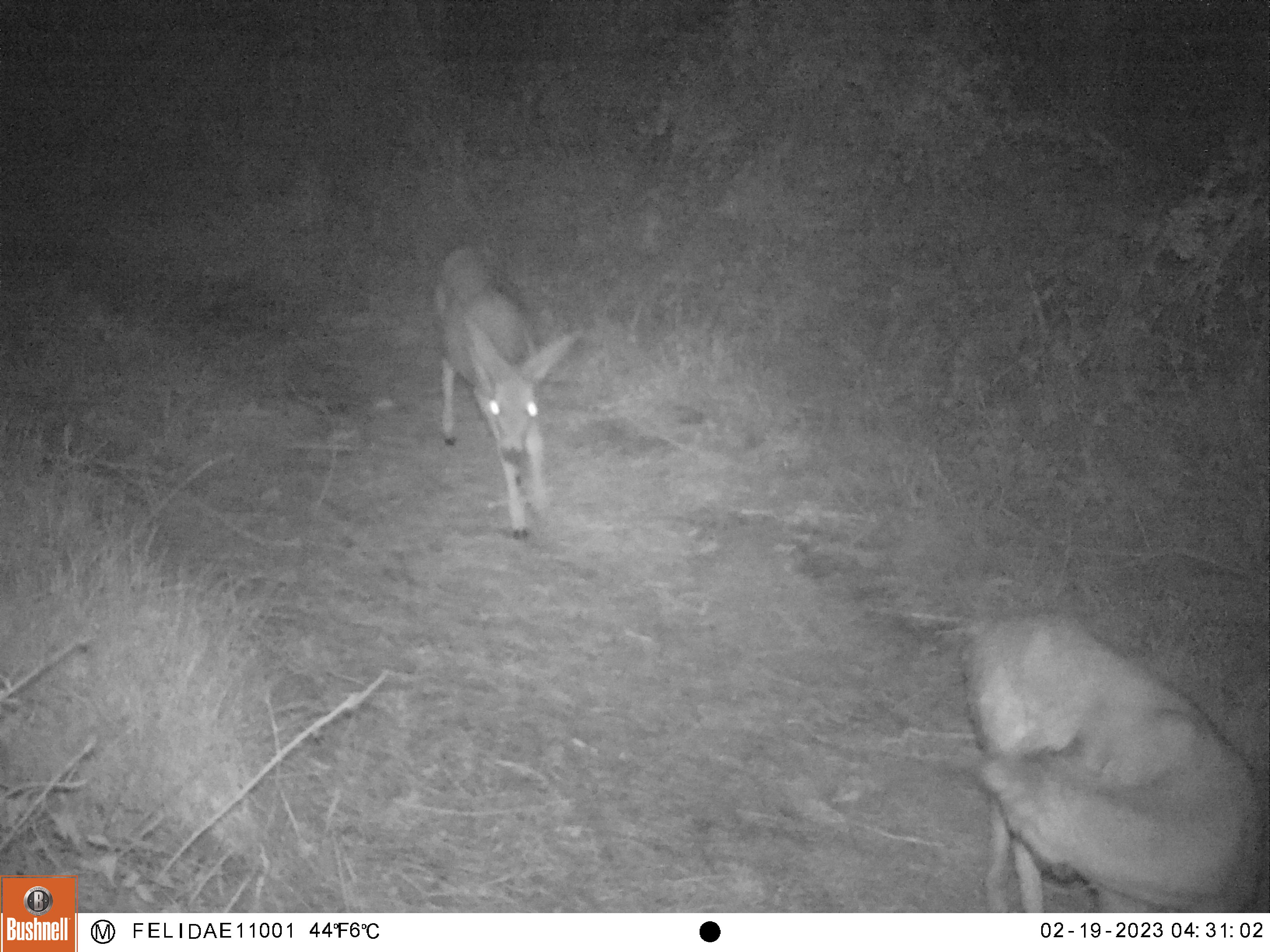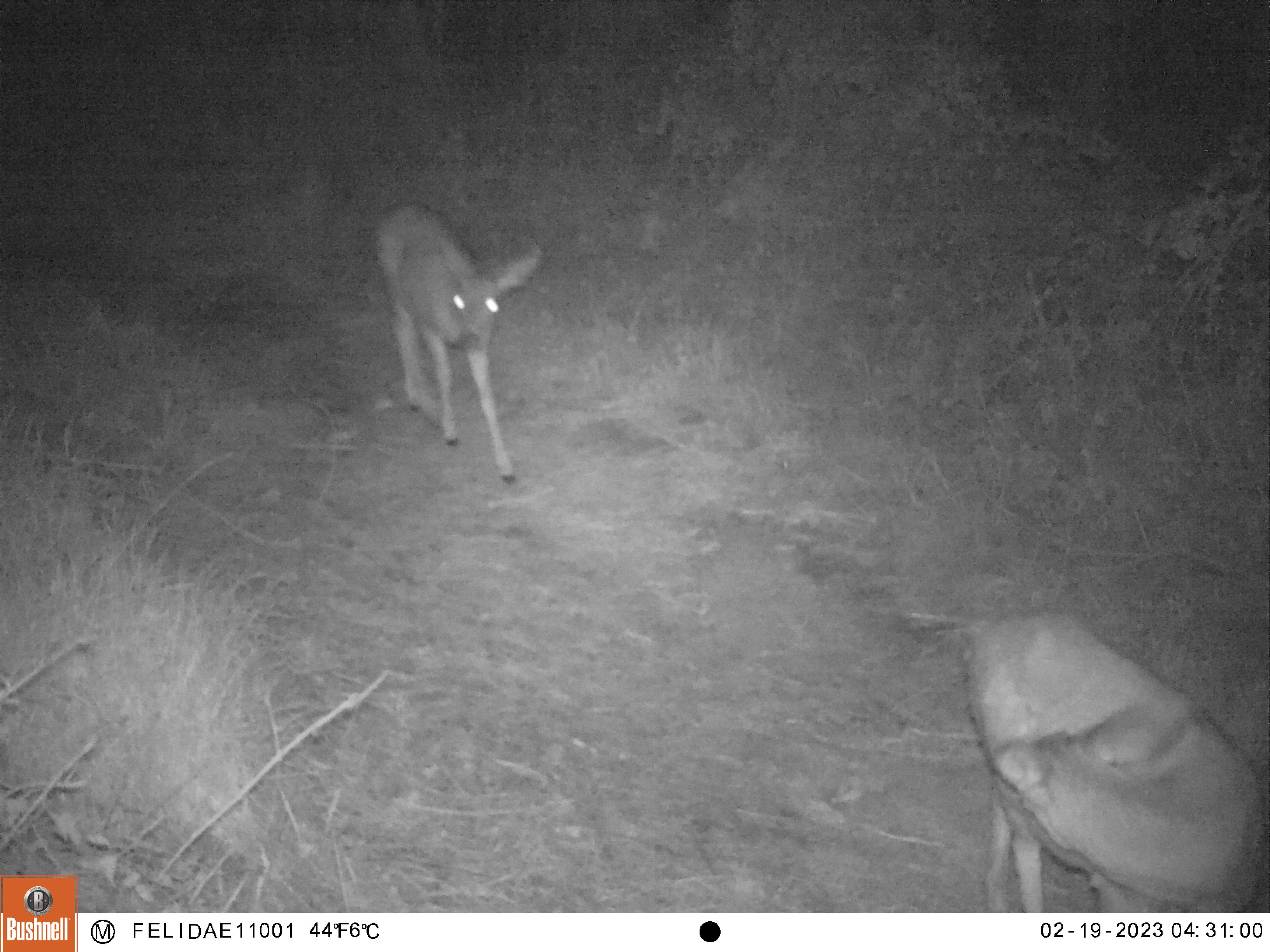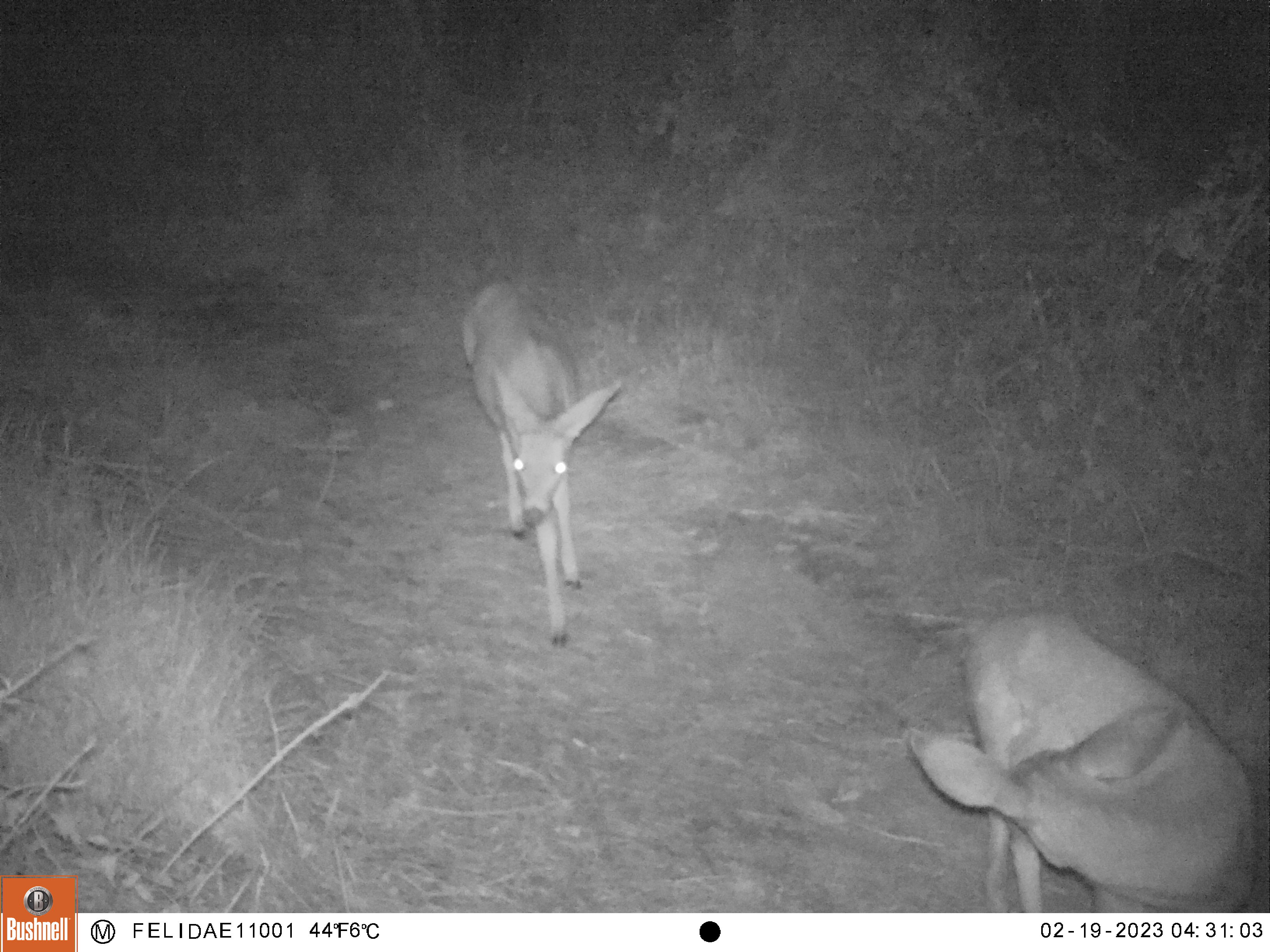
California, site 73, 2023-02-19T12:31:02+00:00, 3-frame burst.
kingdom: Animalia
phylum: Chordata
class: Mammalia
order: Artiodactyla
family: Cervidae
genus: Odocoileus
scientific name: Odocoileus hemionus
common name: mule deer